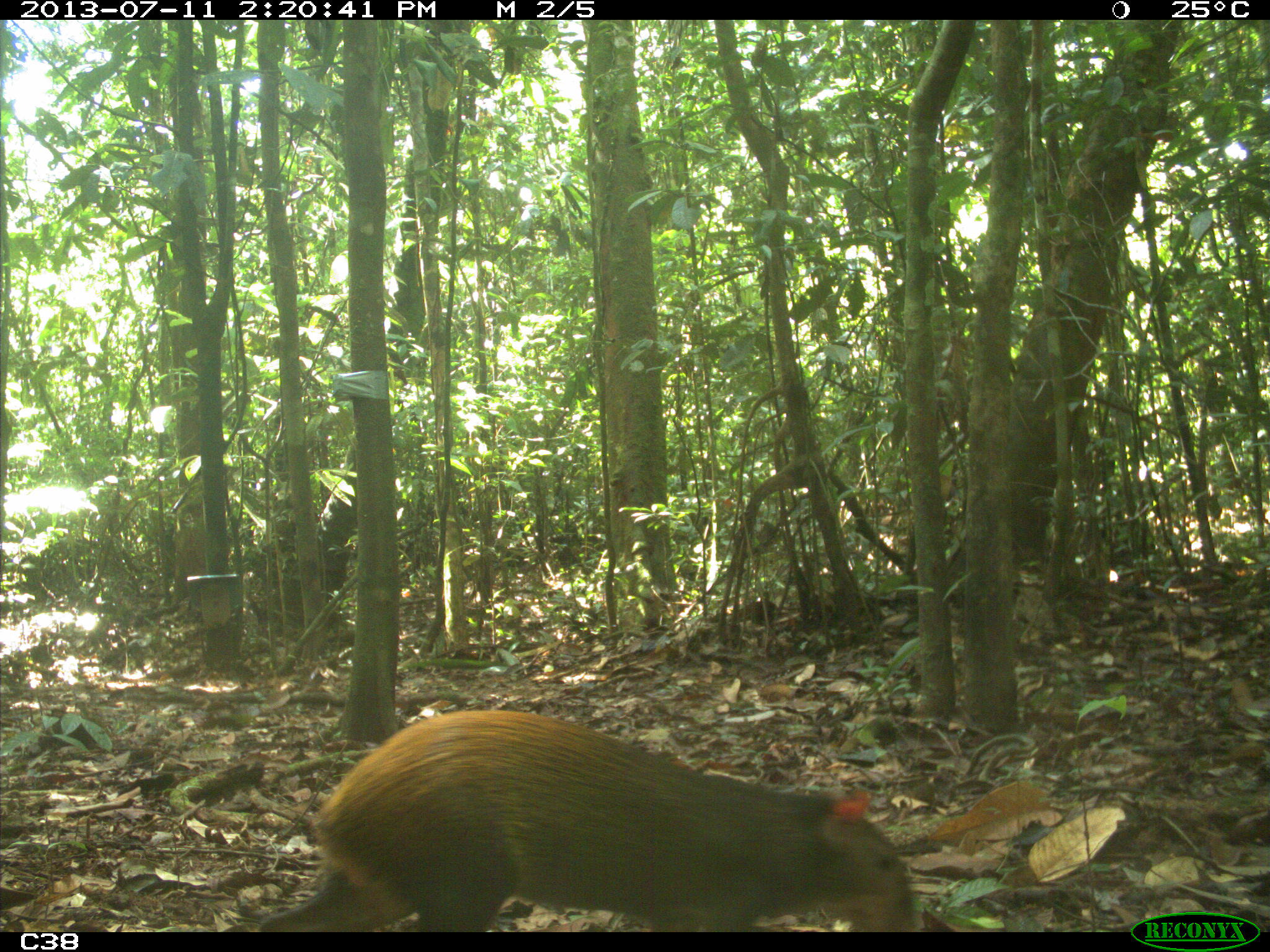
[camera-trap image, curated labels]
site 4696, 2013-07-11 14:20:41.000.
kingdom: Animalia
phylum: Chordata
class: Mammalia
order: Rodentia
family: Dasyproctidae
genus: Dasyprocta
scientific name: Dasyprocta leporina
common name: red-rumped agouti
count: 1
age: adult